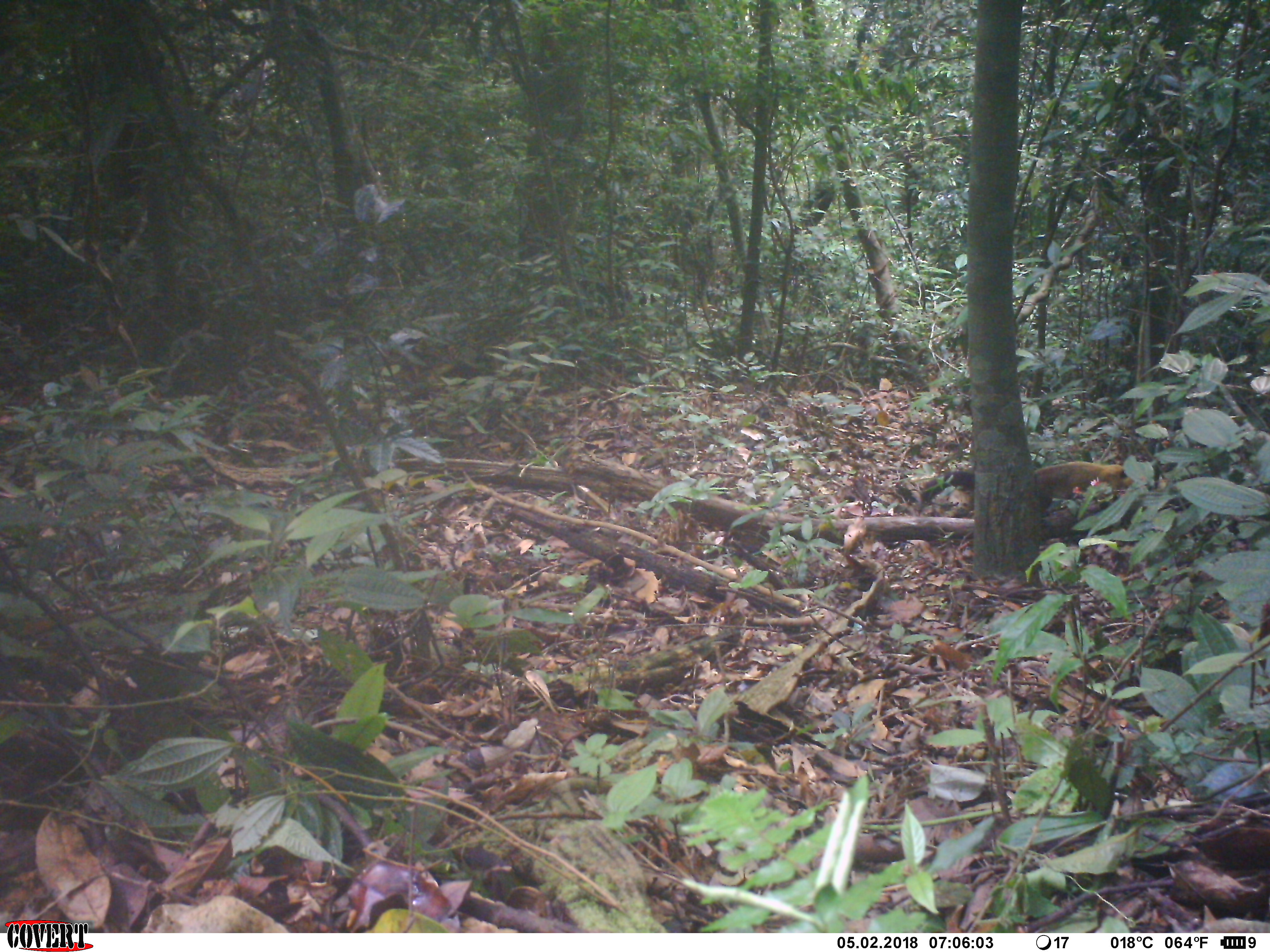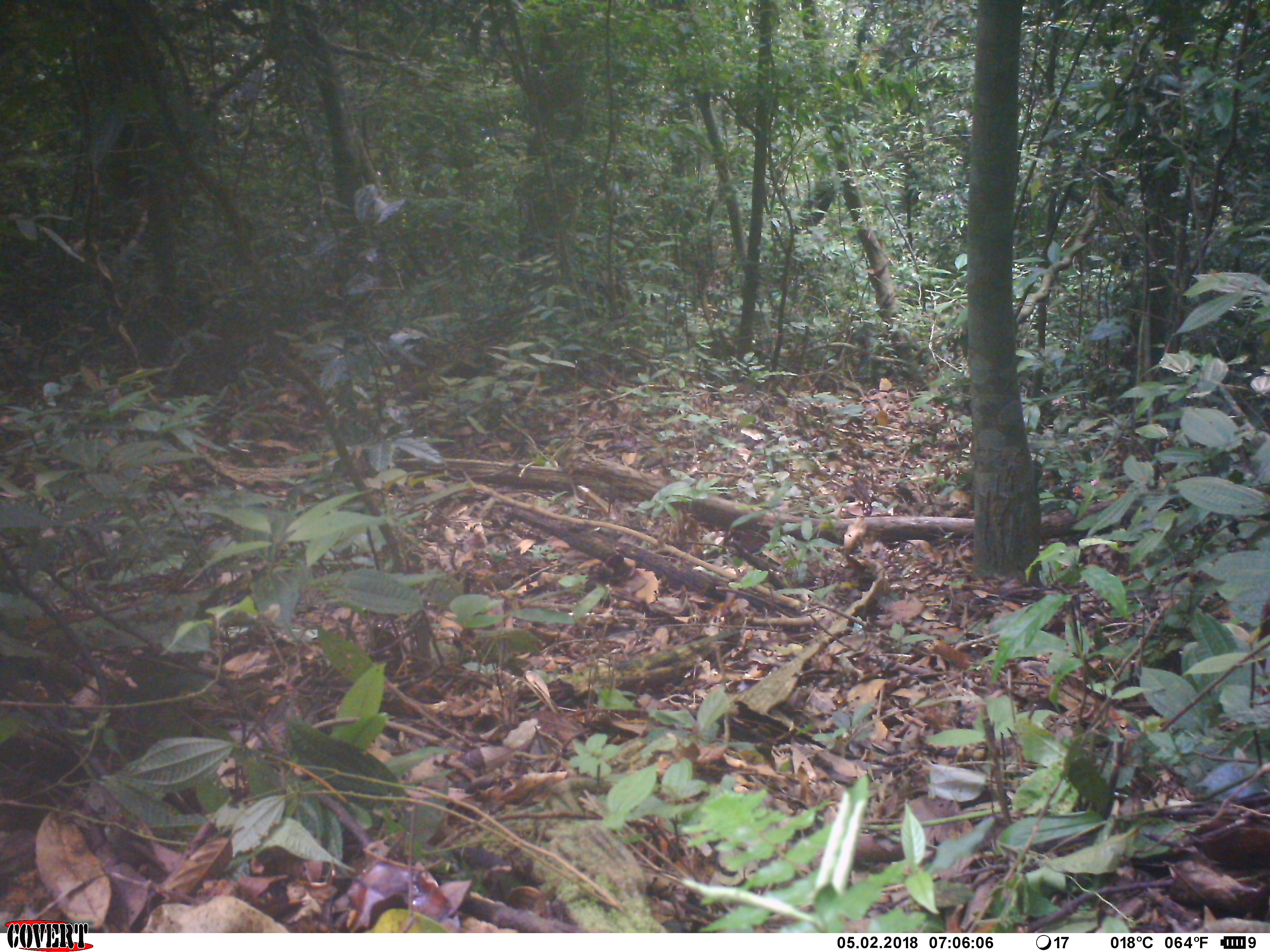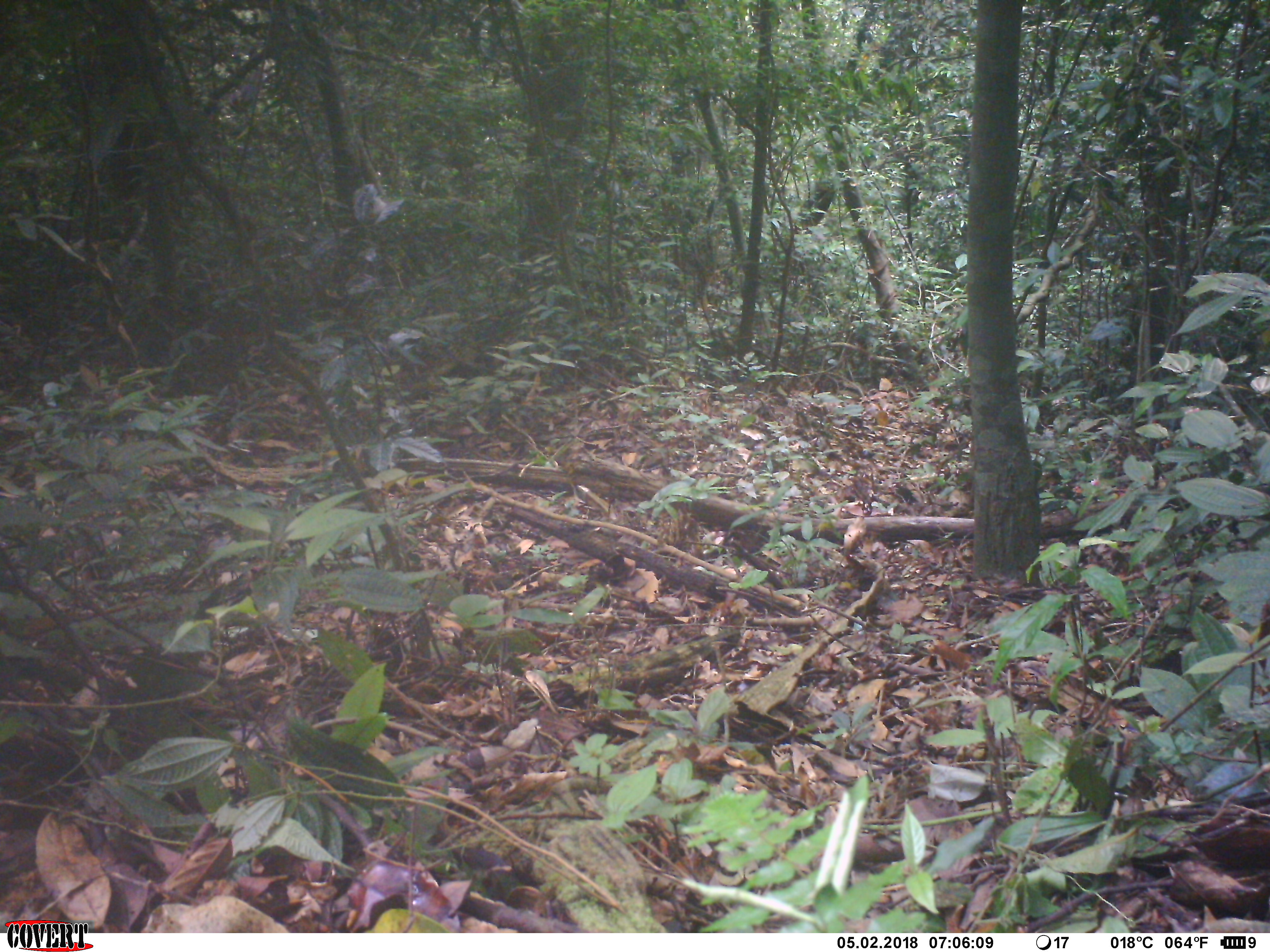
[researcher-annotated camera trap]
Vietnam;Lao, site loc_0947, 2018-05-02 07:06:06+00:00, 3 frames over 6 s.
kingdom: Animalia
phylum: Chordata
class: Mammalia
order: Carnivora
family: Mustelidae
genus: Martes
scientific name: Martes flavigula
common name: yellow-throated marten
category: yellow throated marten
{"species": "yellow throated marten (yellow-throated marten) (Martes flavigula)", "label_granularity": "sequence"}